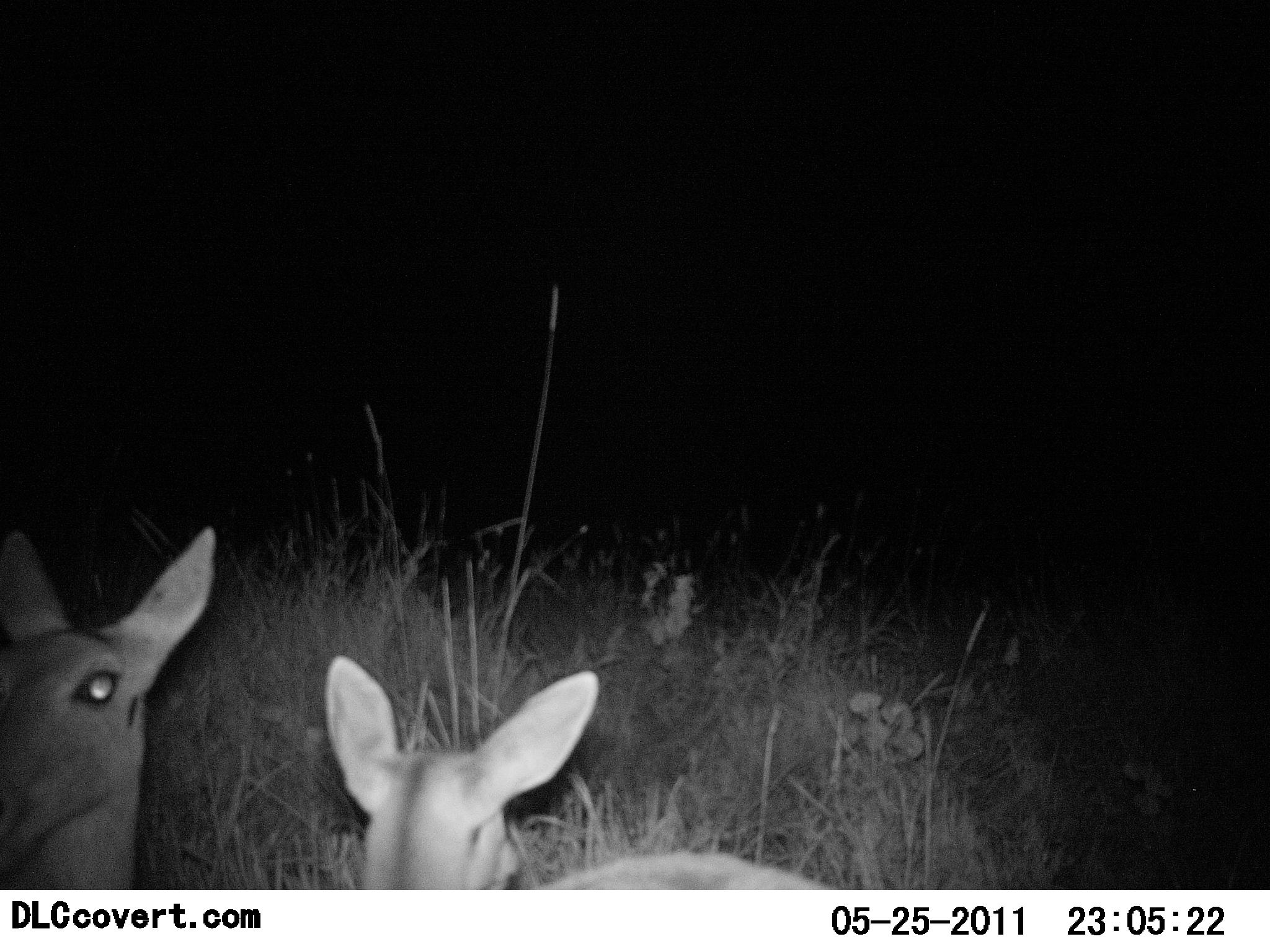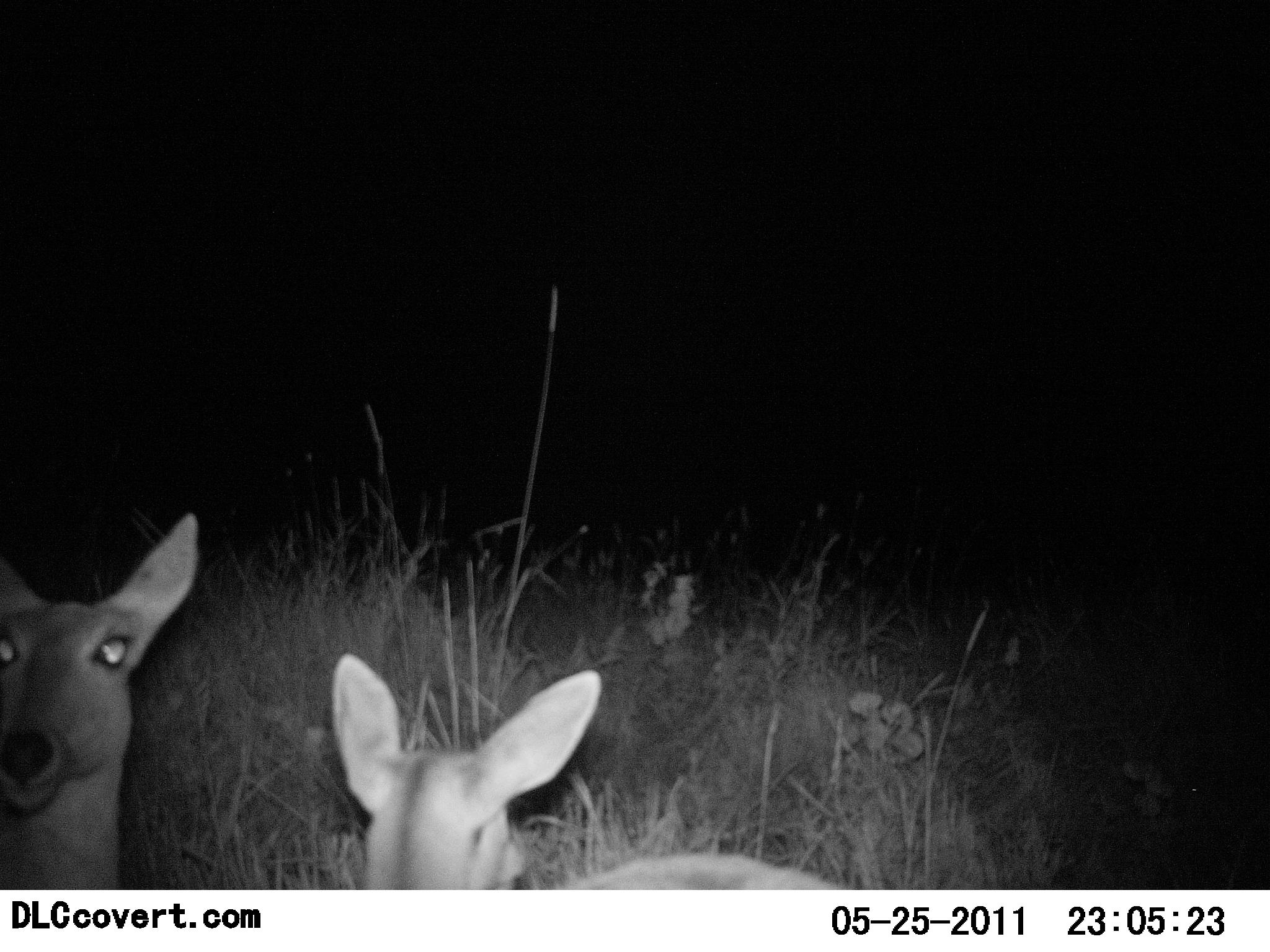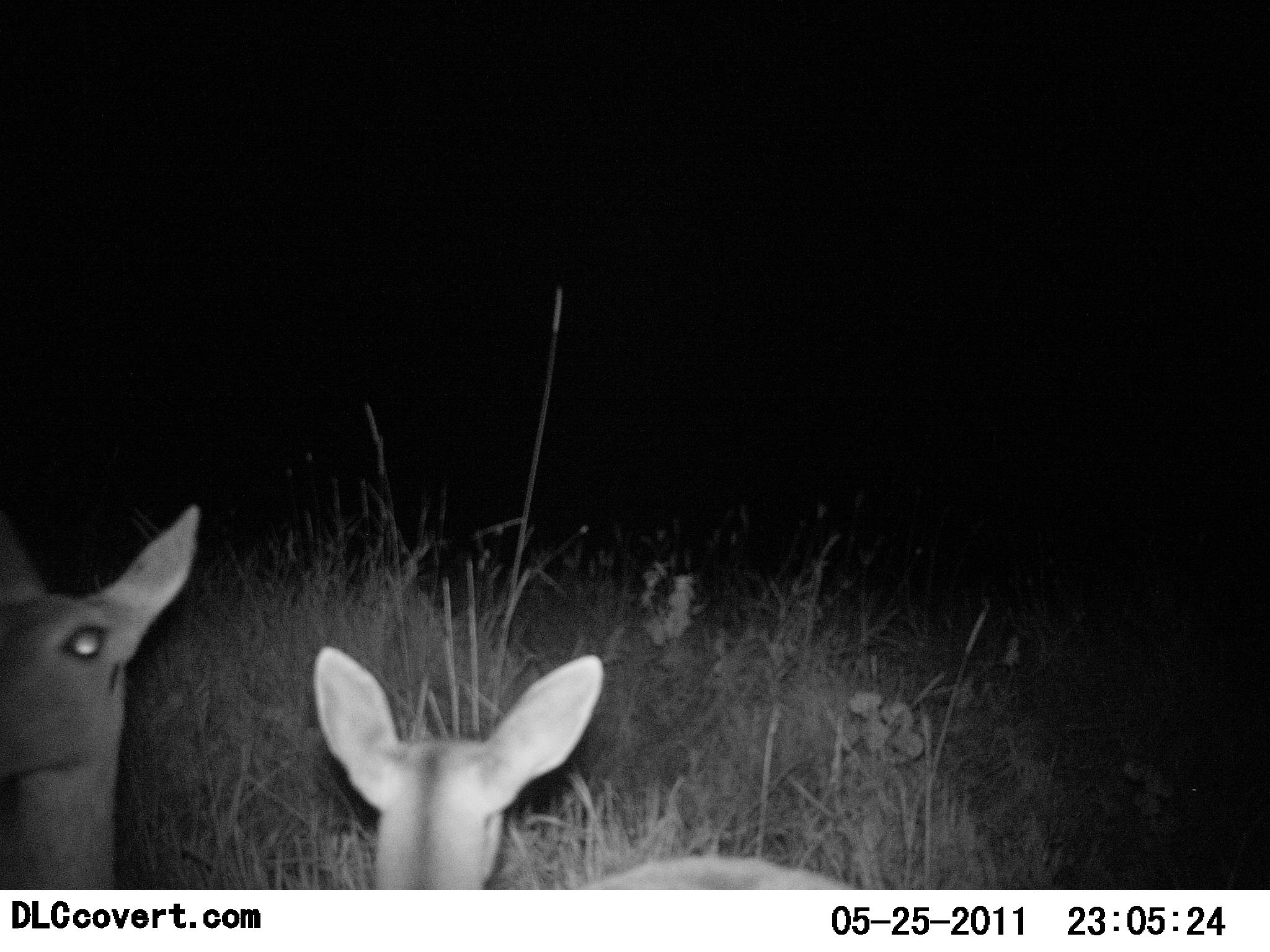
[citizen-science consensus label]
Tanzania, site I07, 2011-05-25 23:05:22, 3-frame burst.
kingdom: Animalia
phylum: Chordata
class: Mammalia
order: Artiodactyla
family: Bovidae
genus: Redunca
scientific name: Redunca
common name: reedbuck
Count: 2.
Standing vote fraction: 79%.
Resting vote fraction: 29%.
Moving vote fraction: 0%.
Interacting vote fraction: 0%.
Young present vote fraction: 14%.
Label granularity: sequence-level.